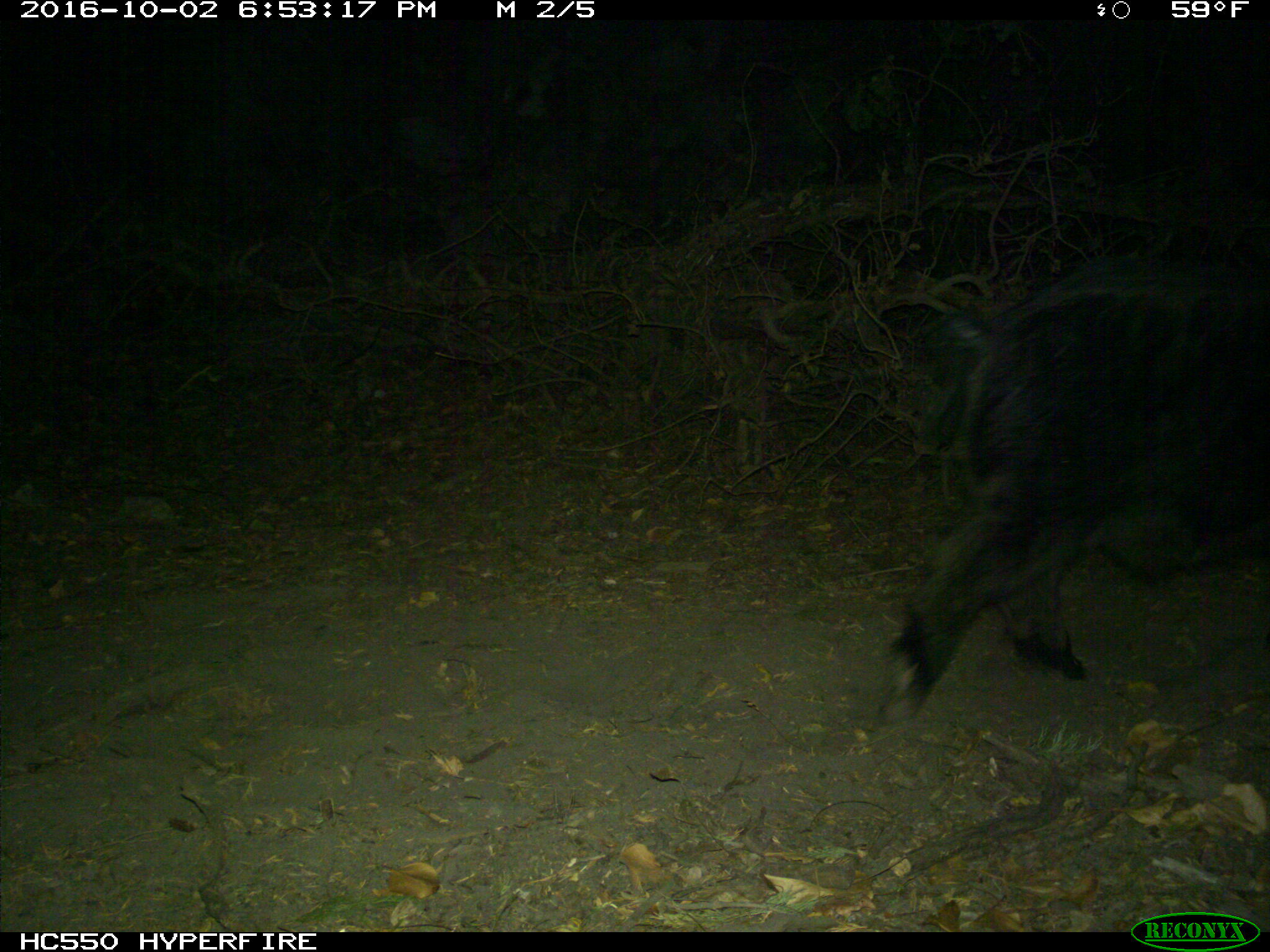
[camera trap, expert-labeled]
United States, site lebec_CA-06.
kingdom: Animalia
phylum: Chordata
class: Mammalia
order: Artiodactyla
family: Suidae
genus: Sus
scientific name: Sus scrofa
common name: wild boar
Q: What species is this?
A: Sus scrofa (wild boar).